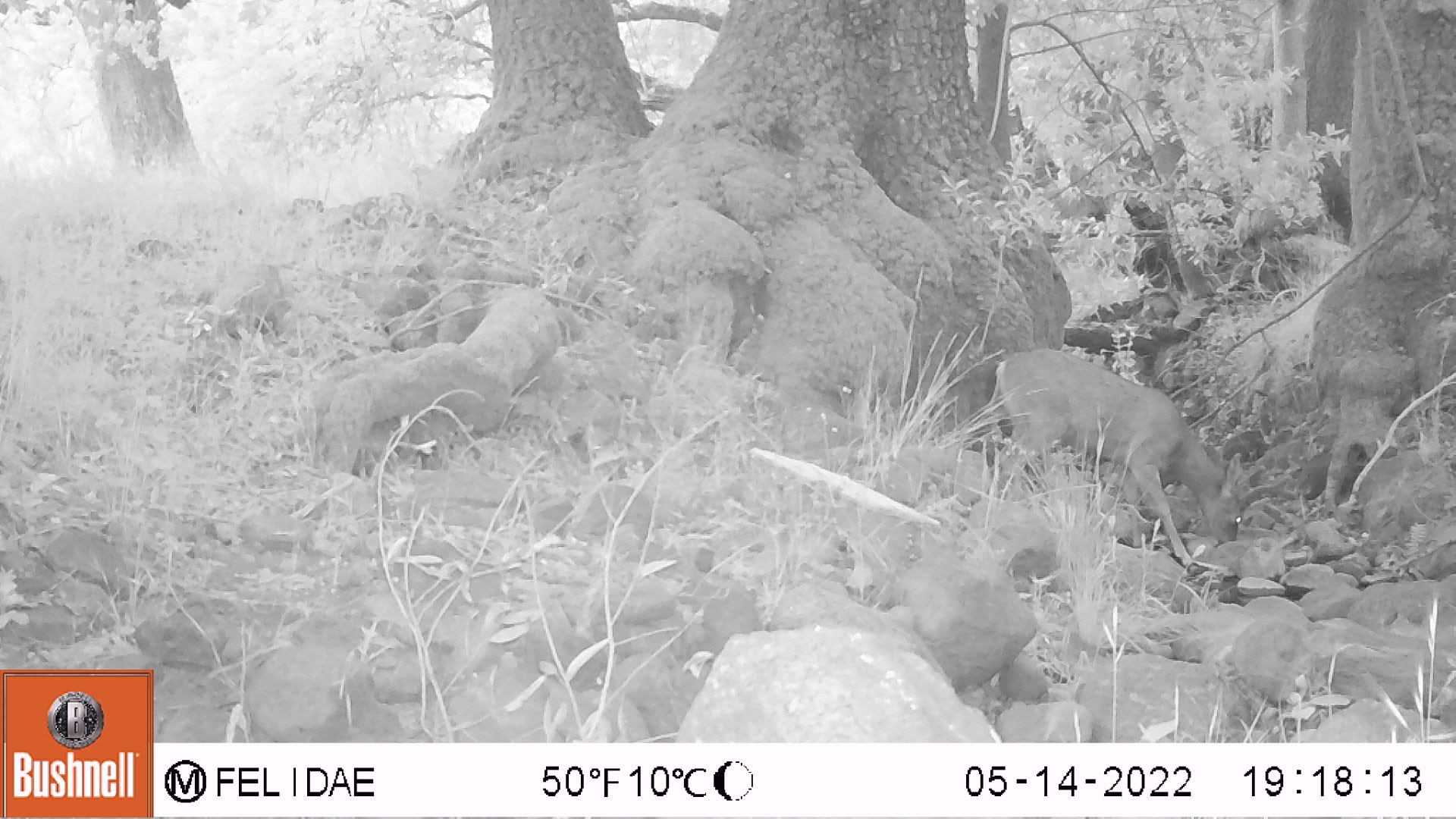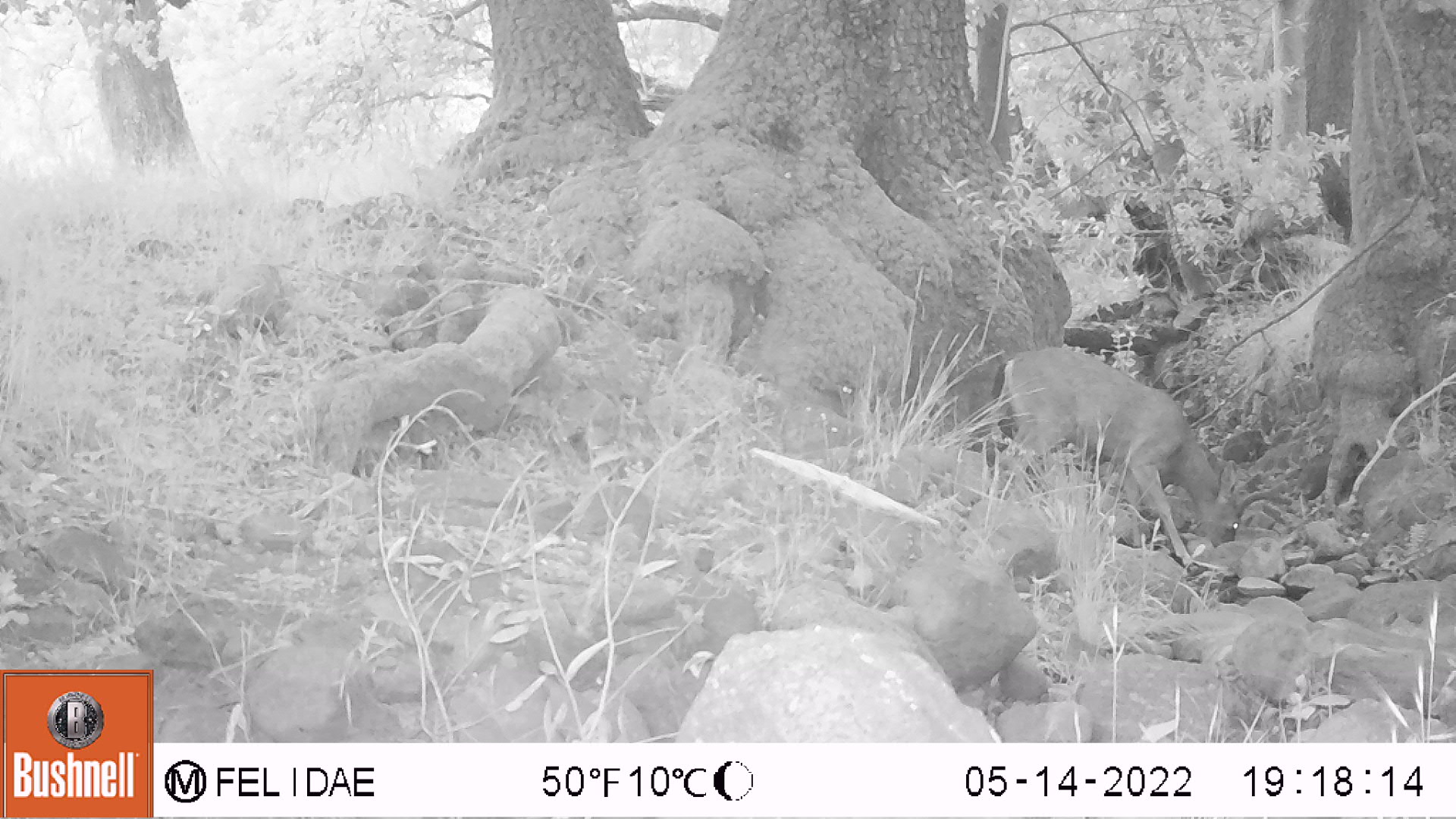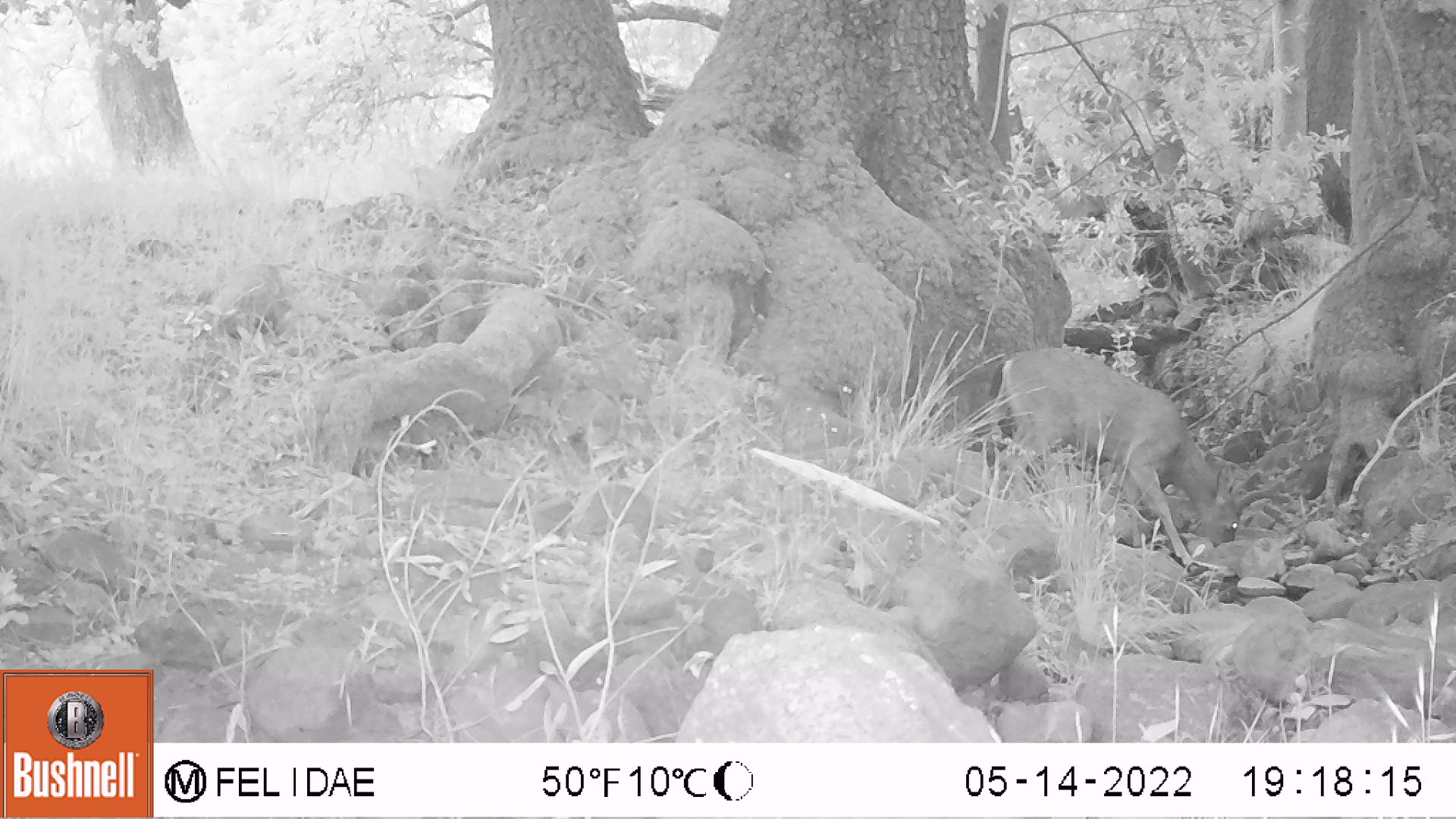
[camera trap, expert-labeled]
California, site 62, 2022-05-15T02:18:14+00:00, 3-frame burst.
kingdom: Animalia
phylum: Chordata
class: Mammalia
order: Artiodactyla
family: Cervidae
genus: Odocoileus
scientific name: Odocoileus hemionus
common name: mule deer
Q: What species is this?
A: Mule deer (Odocoileus hemionus).